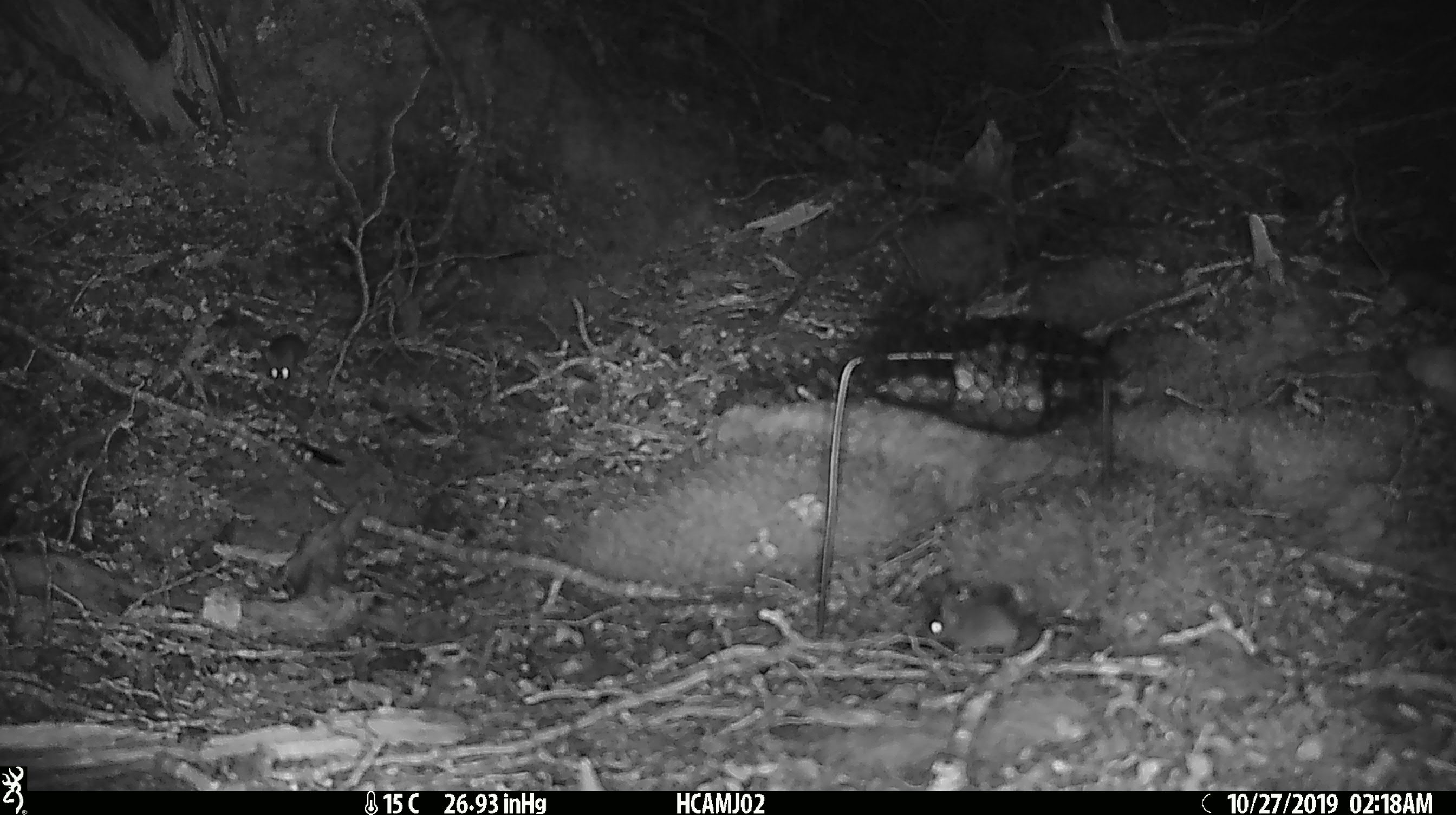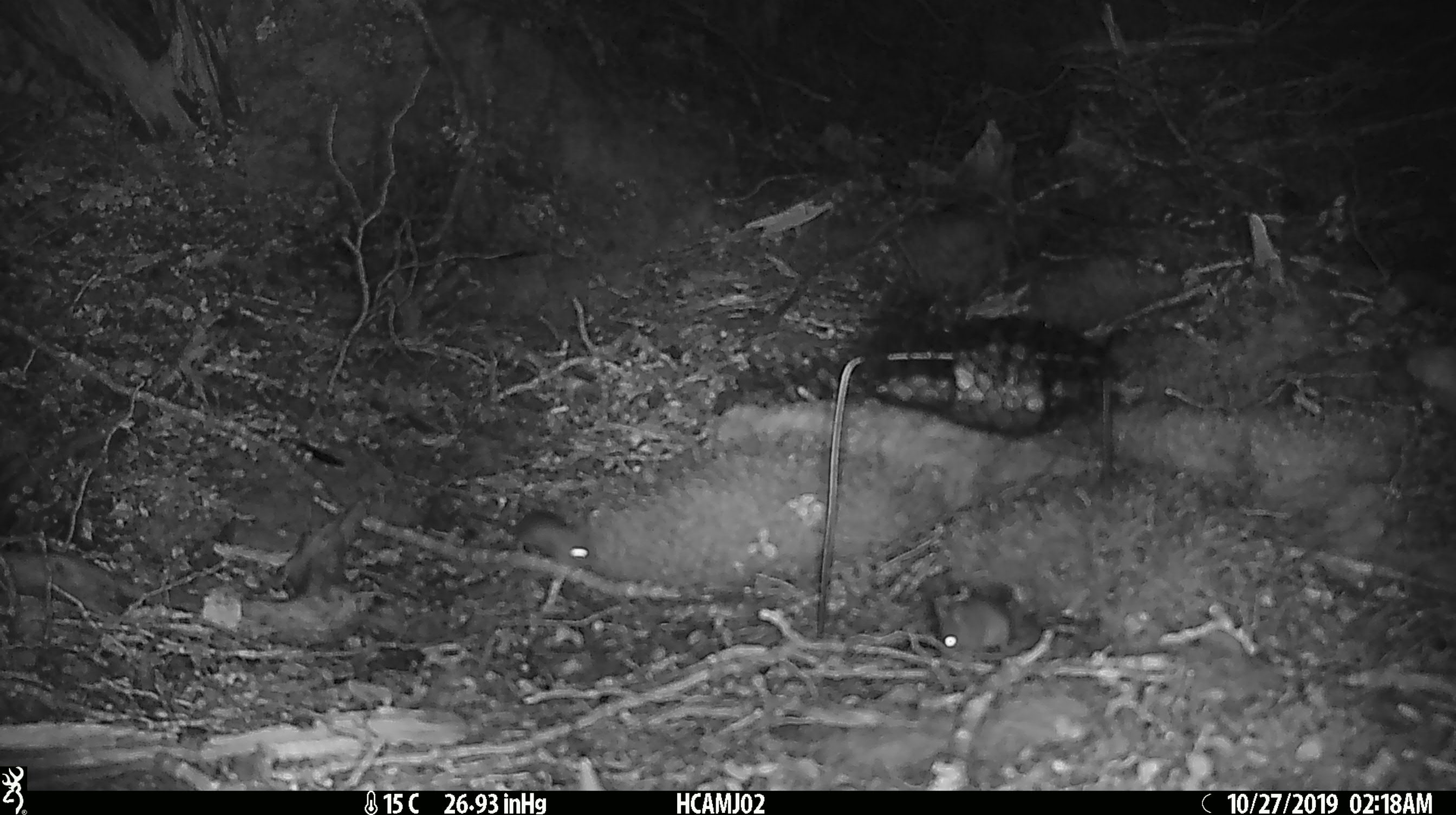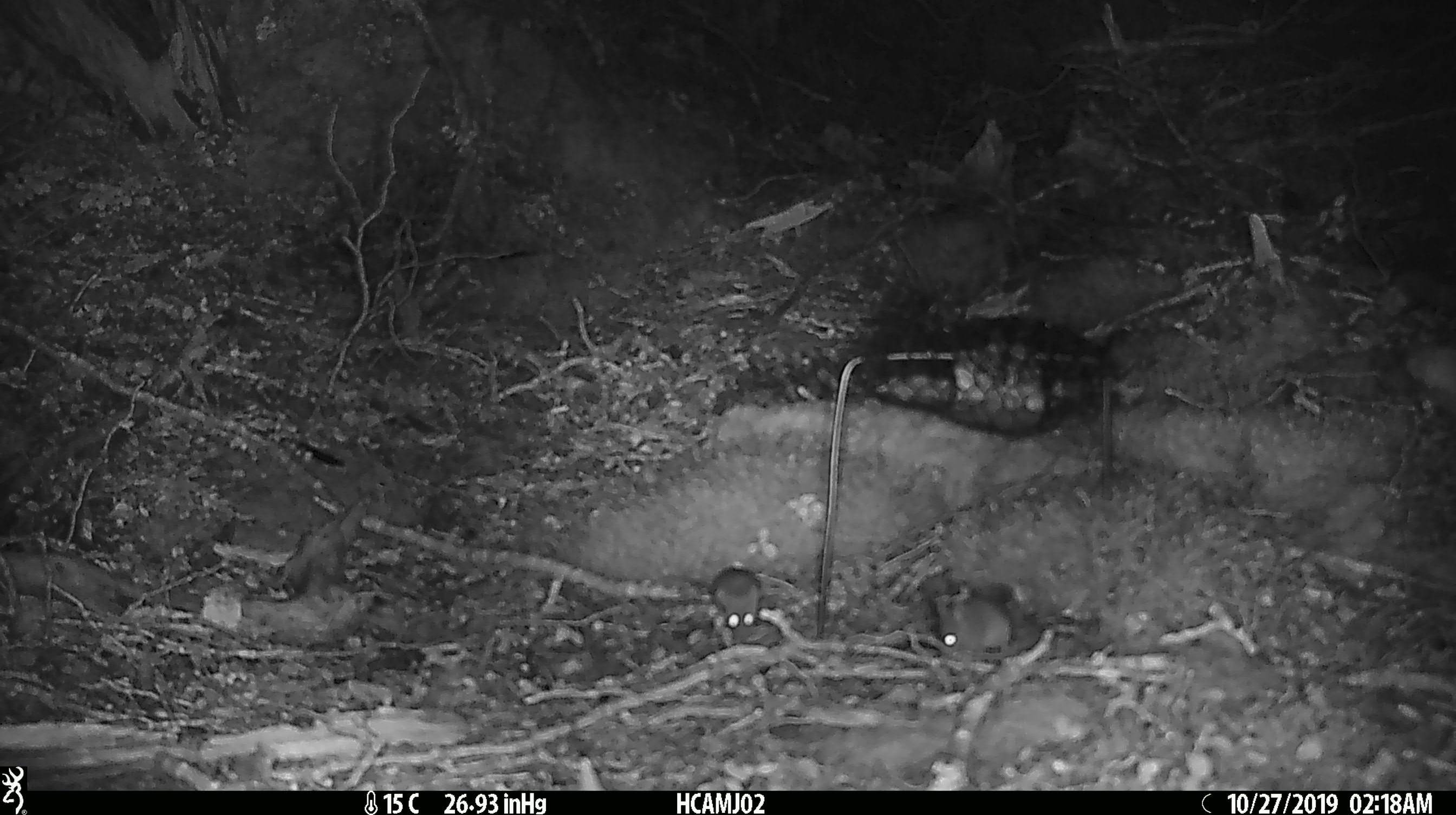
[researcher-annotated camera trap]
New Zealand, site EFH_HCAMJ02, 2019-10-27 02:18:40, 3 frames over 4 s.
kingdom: Animalia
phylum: Chordata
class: Mammalia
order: Rodentia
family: Muridae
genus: Mus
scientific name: Mus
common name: mouse